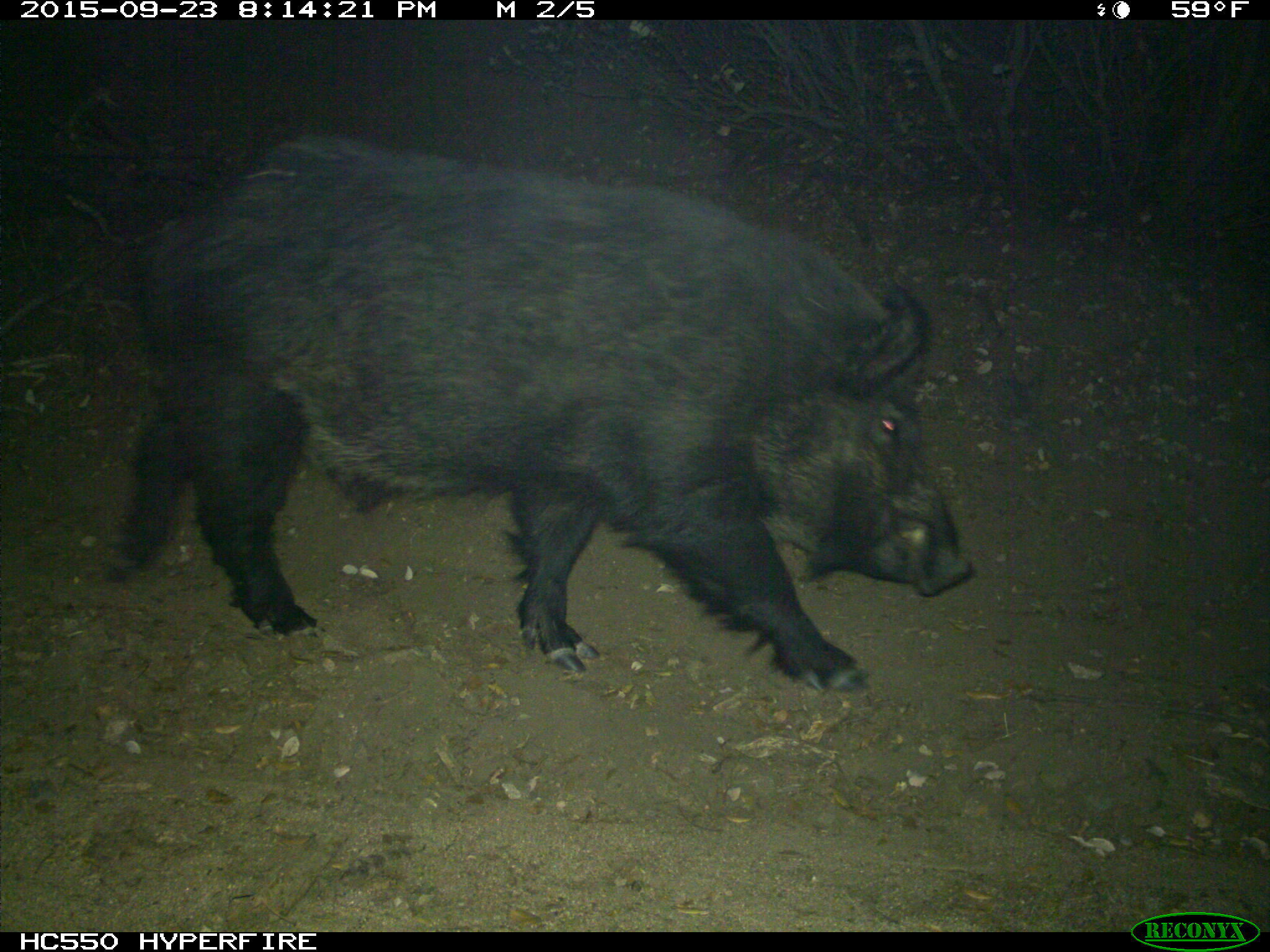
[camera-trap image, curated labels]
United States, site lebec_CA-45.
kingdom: Animalia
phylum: Chordata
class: Mammalia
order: Artiodactyla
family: Suidae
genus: Sus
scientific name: Sus scrofa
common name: wild boar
Sus scrofa (wild boar).